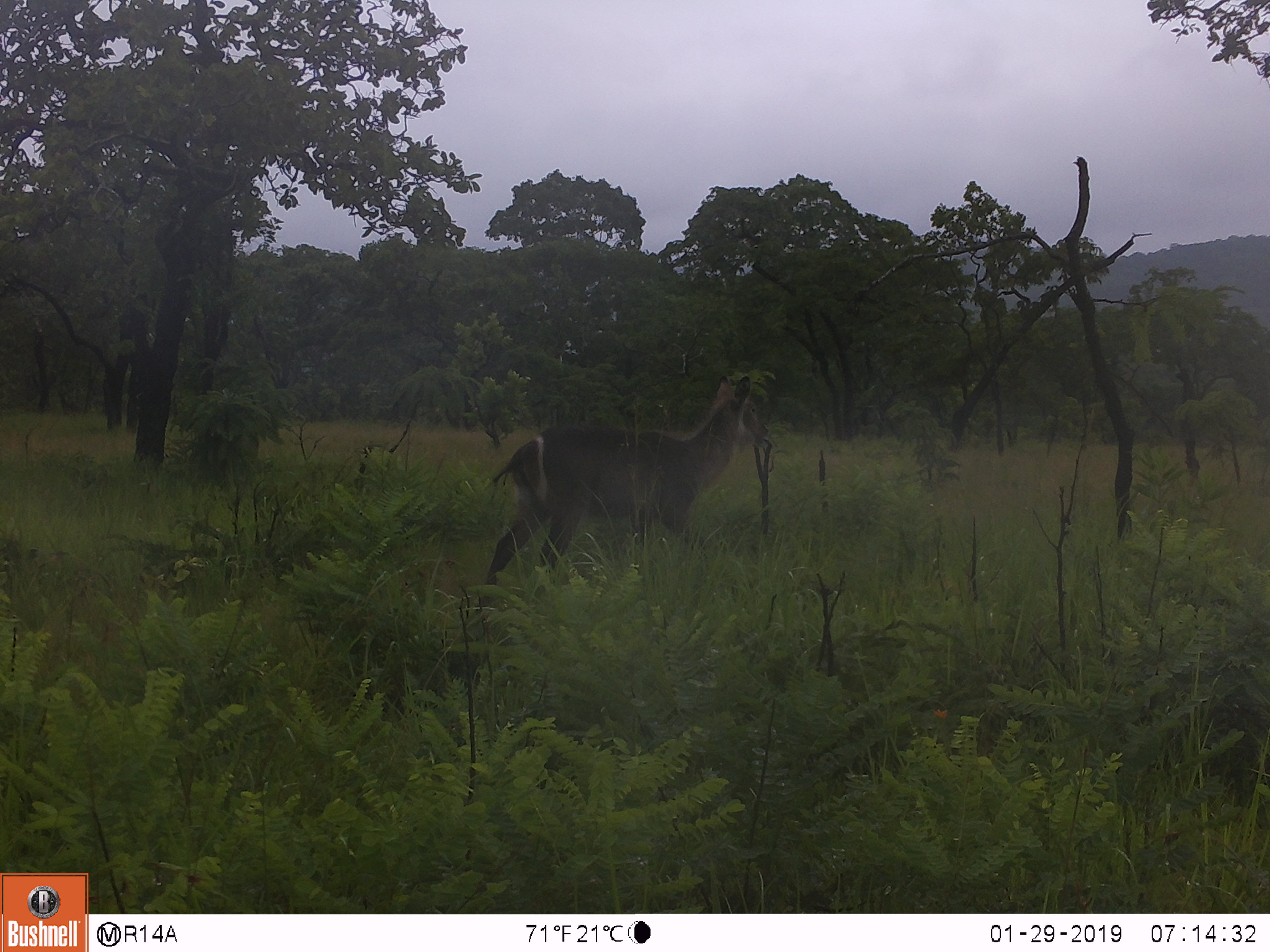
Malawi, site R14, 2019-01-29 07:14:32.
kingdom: Animalia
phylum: Chordata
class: Mammalia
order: Artiodactyla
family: Bovidae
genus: Kobus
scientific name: Kobus ellipsiprymnus ellipsiprymnus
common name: common waterbuck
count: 1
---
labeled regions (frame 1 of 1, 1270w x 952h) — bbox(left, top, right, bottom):
common waterbuck: bbox(479, 372, 770, 596)